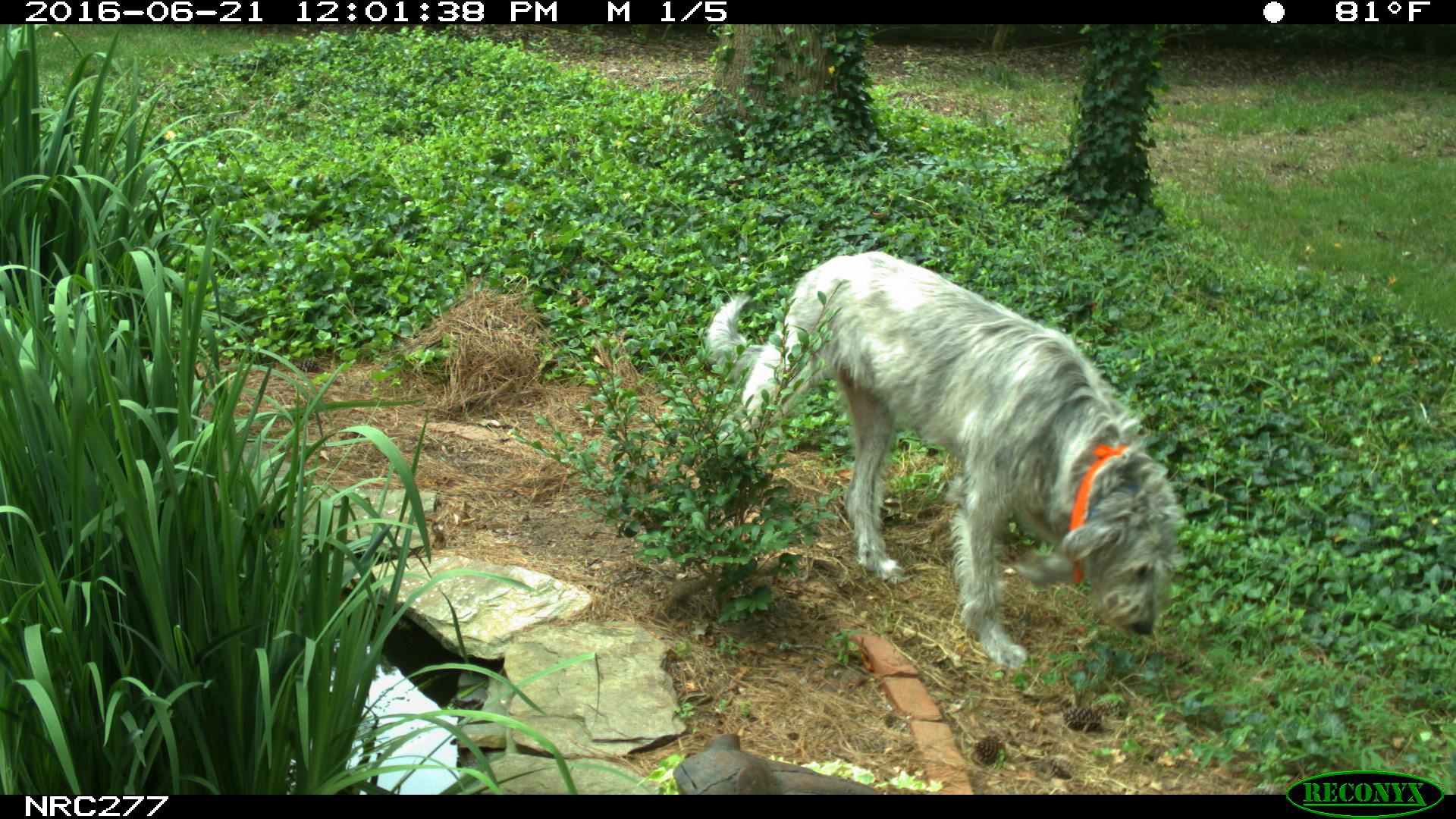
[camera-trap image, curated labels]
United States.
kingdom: Animalia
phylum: Chordata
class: Mammalia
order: Carnivora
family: Canidae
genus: Canis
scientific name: Canis familiaris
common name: domestic dog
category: Dog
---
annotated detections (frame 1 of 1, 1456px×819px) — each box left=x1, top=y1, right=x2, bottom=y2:
Dog: left=689, top=231, right=1187, bottom=681